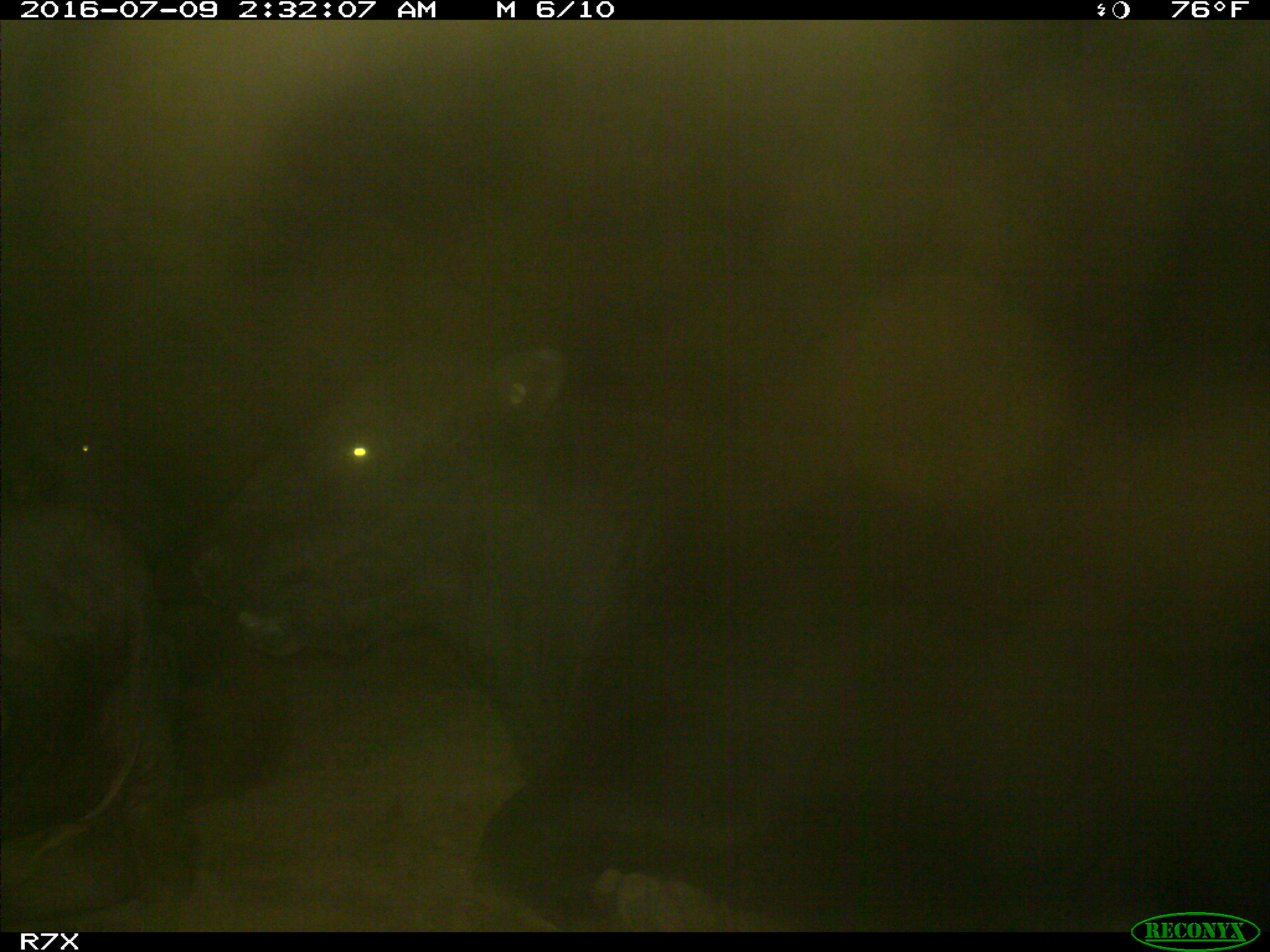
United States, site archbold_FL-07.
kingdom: Animalia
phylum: Chordata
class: Mammalia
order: Artiodactyla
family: Bovidae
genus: Bos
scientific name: Bos taurus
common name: domestic cow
Bos taurus (domestic cow).